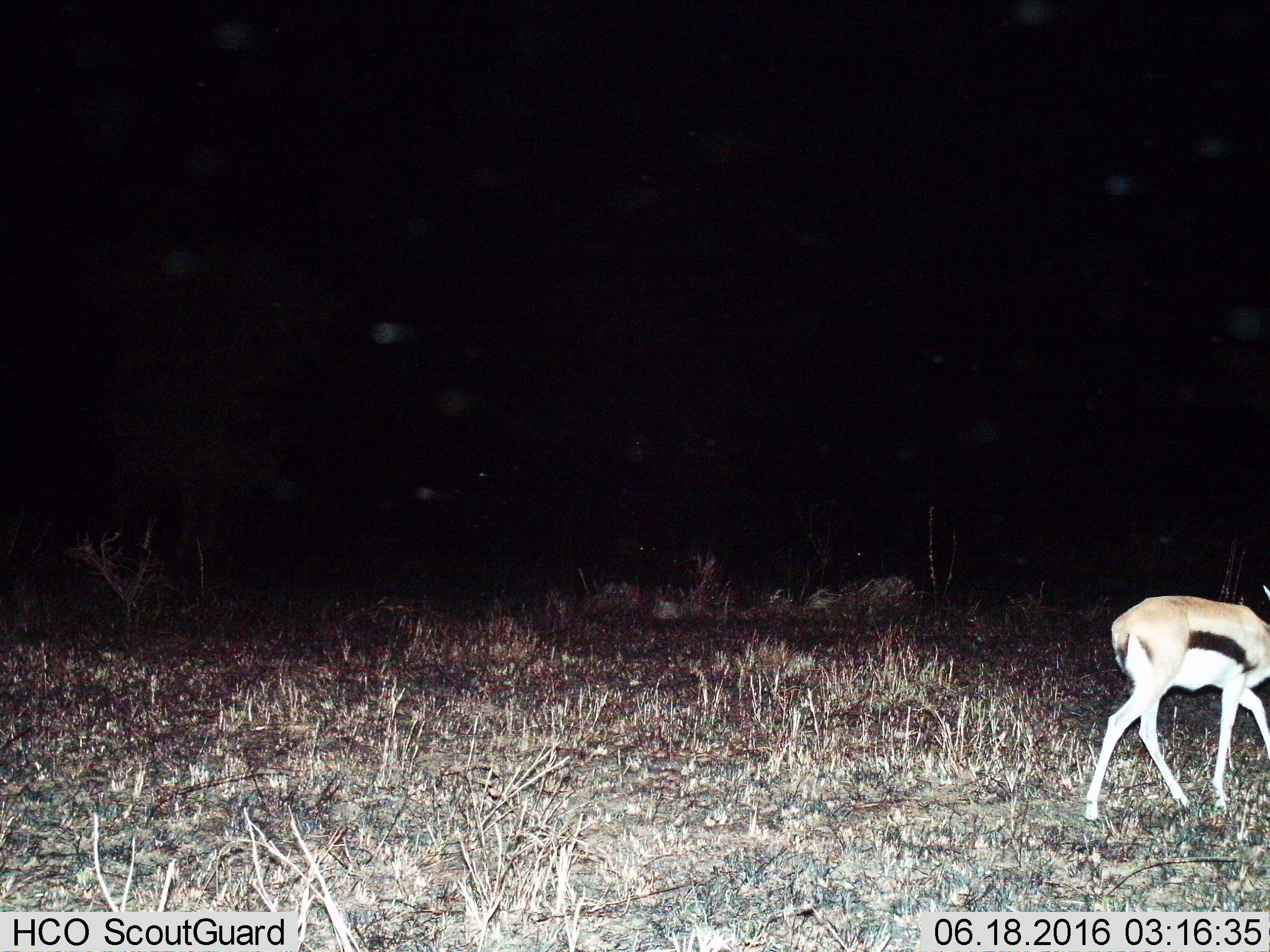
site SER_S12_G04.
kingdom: Animalia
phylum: Chordata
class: Mammalia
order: Artiodactyla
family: Bovidae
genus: Eudorcas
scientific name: Eudorcas thomsonii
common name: thomson's gazelle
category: gazellethomsons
Gazellethomsons (thomson's gazelle) (Eudorcas thomsonii), count 1. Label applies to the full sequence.